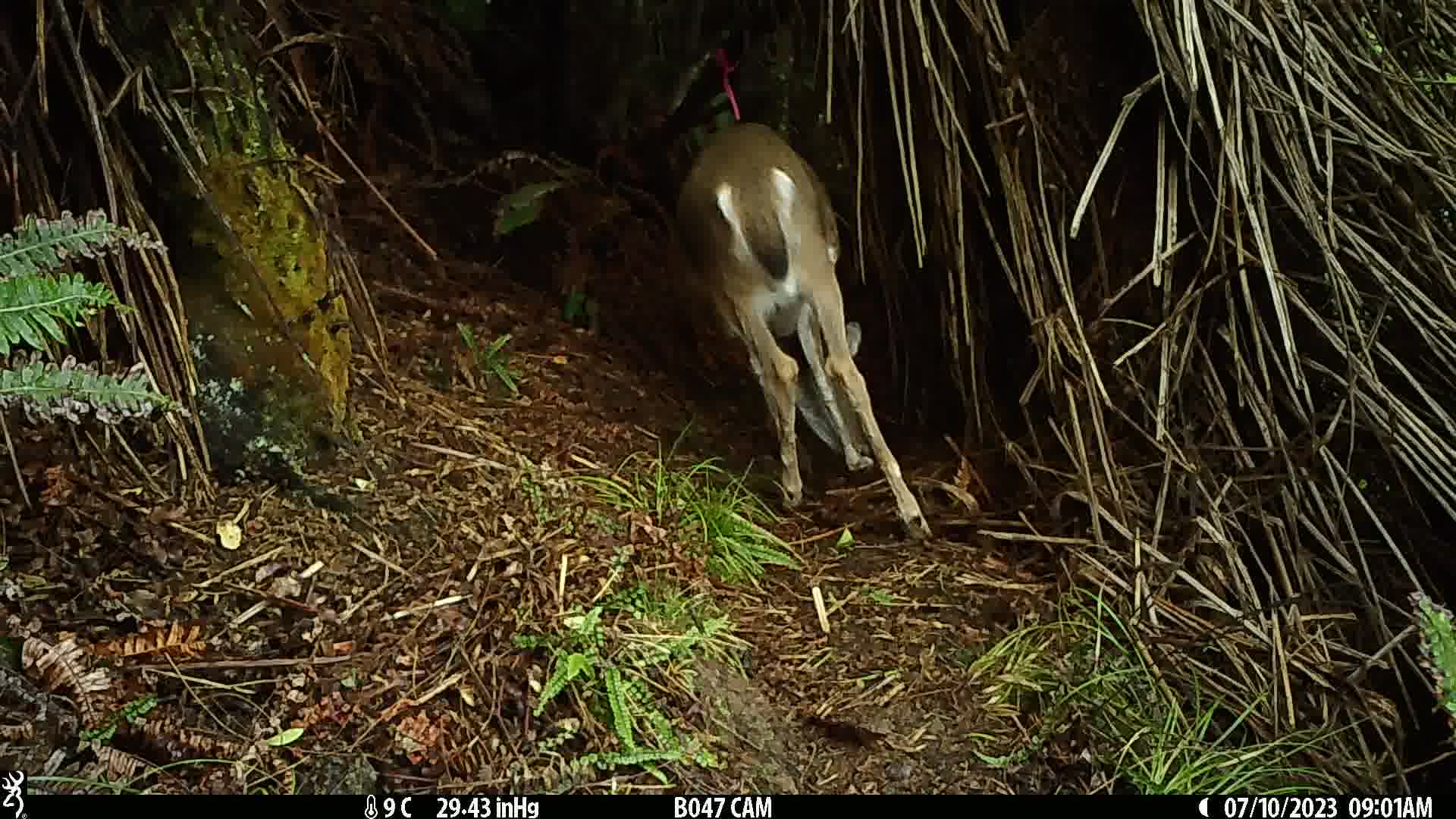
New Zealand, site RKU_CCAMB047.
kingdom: Animalia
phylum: Chordata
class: Mammalia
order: Artiodactyla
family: Cervidae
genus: Odocoileus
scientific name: Odocoileus virginianus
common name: white-tailed deer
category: white tailed deer